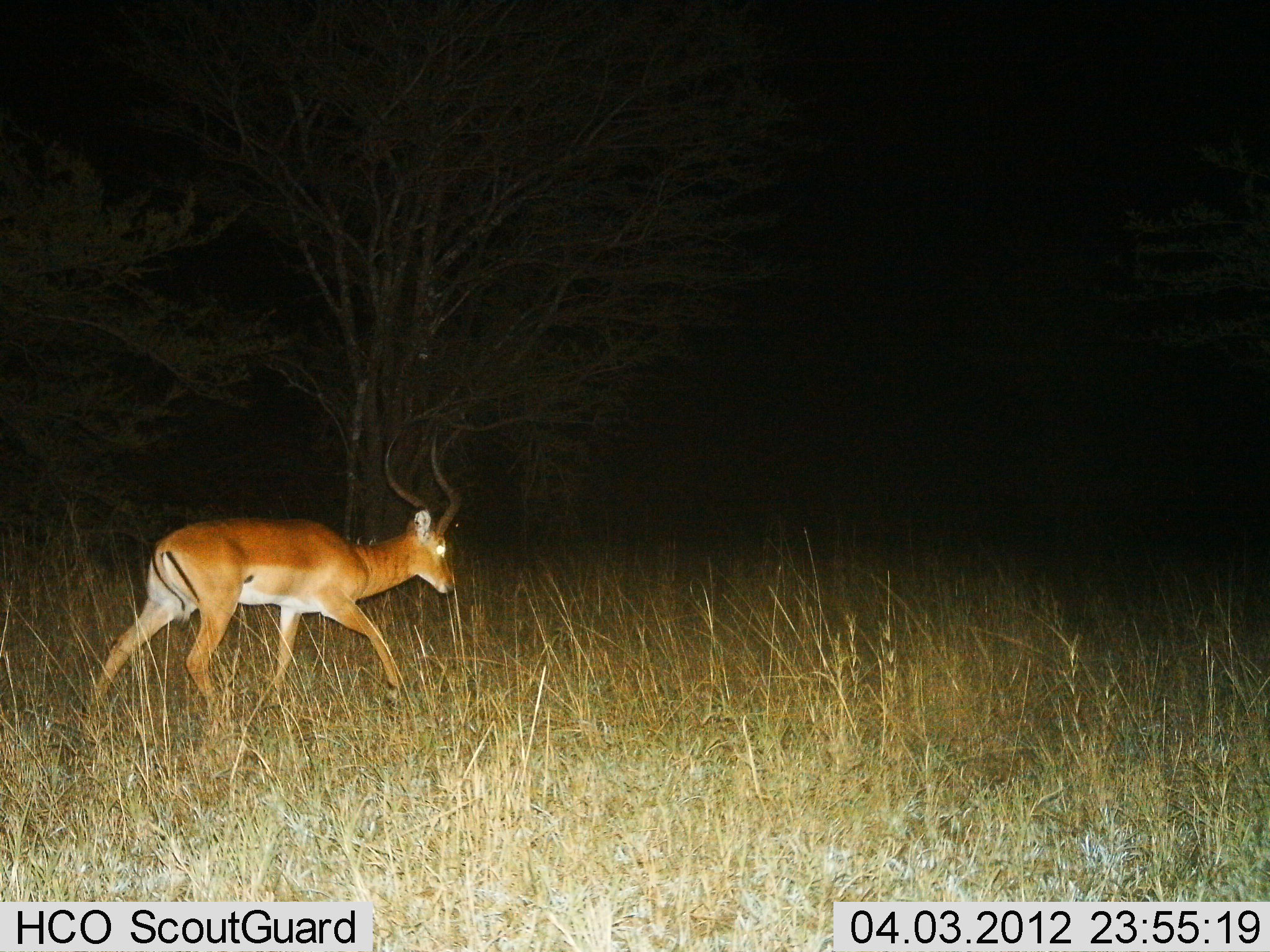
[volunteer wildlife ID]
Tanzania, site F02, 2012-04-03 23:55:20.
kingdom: Animalia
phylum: Chordata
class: Mammalia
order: Artiodactyla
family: Bovidae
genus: Aepyceros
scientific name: Aepyceros melampus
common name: impala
Impala (Aepyceros melampus), count 1. Behavior (volunteer vote fractions): standing 5%, resting 0%, moving 95%, interacting 0%. Young present (vote fraction): 0%. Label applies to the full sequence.